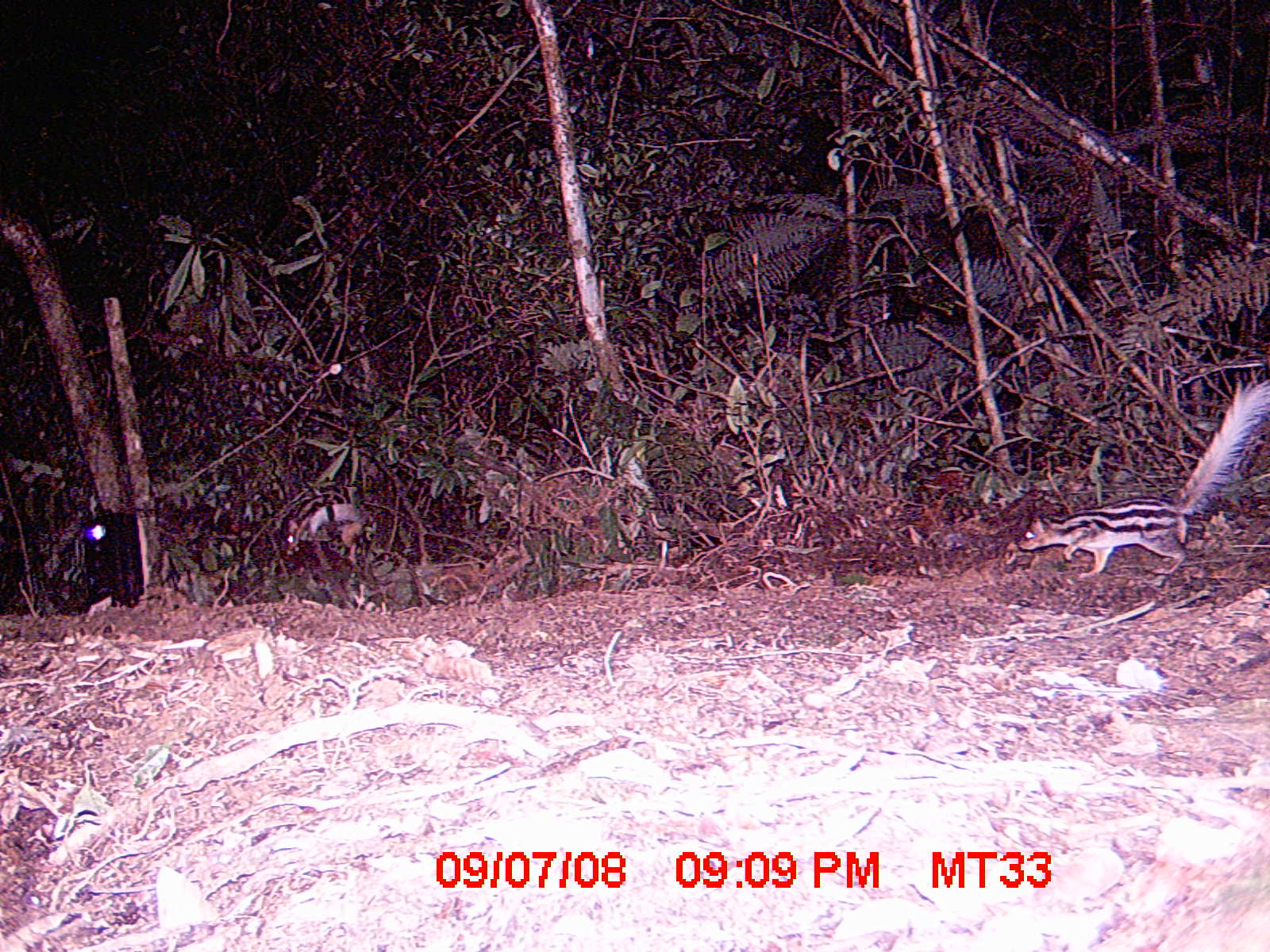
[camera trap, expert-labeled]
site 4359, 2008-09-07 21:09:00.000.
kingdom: Animalia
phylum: Chordata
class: Aves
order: Coraciiformes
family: Brachypteraciidae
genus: Brachypteracias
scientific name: Brachypteracias squamiger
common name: scaly ground-roller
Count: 2.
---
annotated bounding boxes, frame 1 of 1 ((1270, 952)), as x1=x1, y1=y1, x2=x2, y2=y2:
brachypteracias squamiger: x1=1017, y1=374, x2=1270, y2=578; x1=283, y1=483, x2=377, y2=549